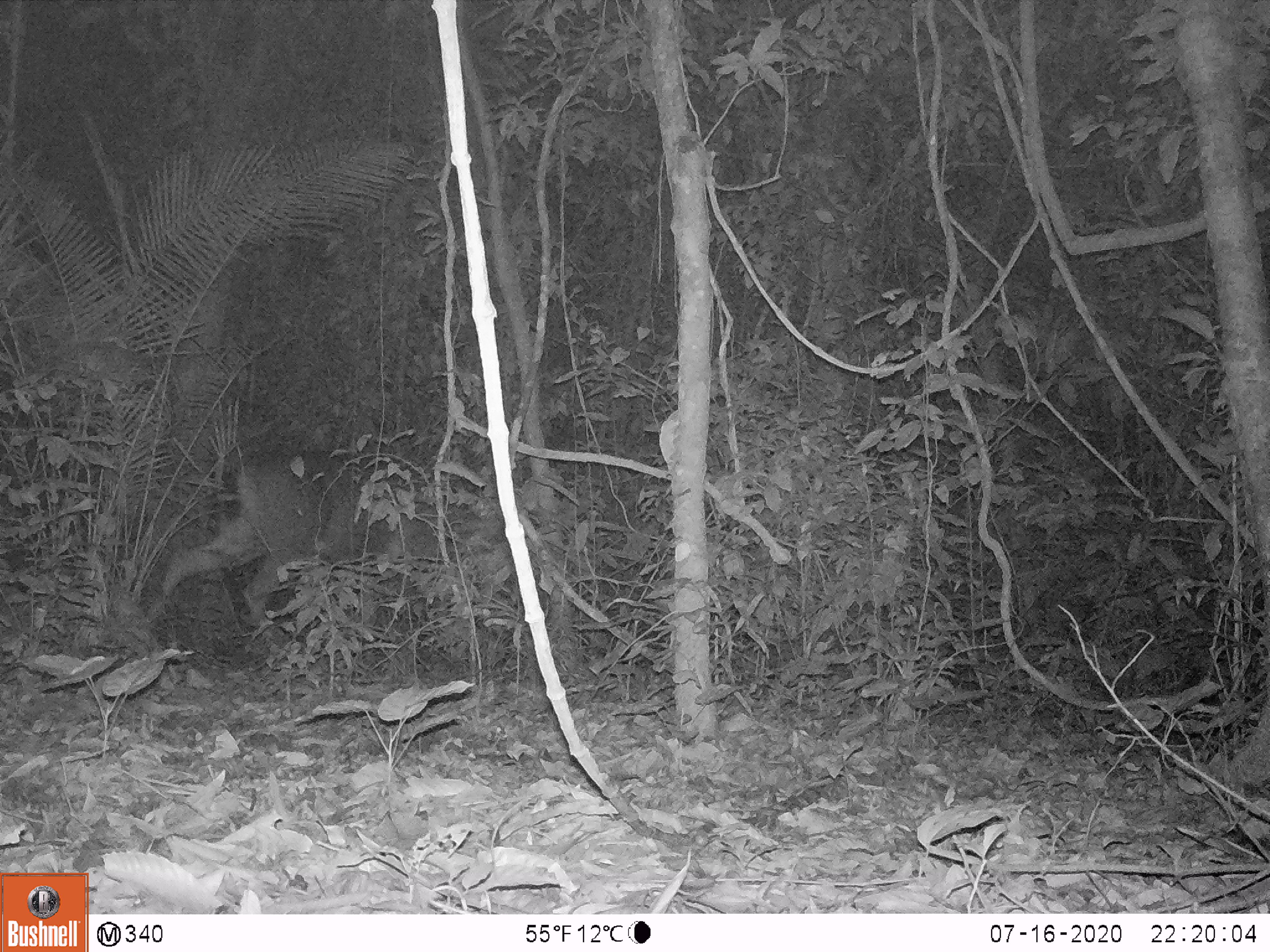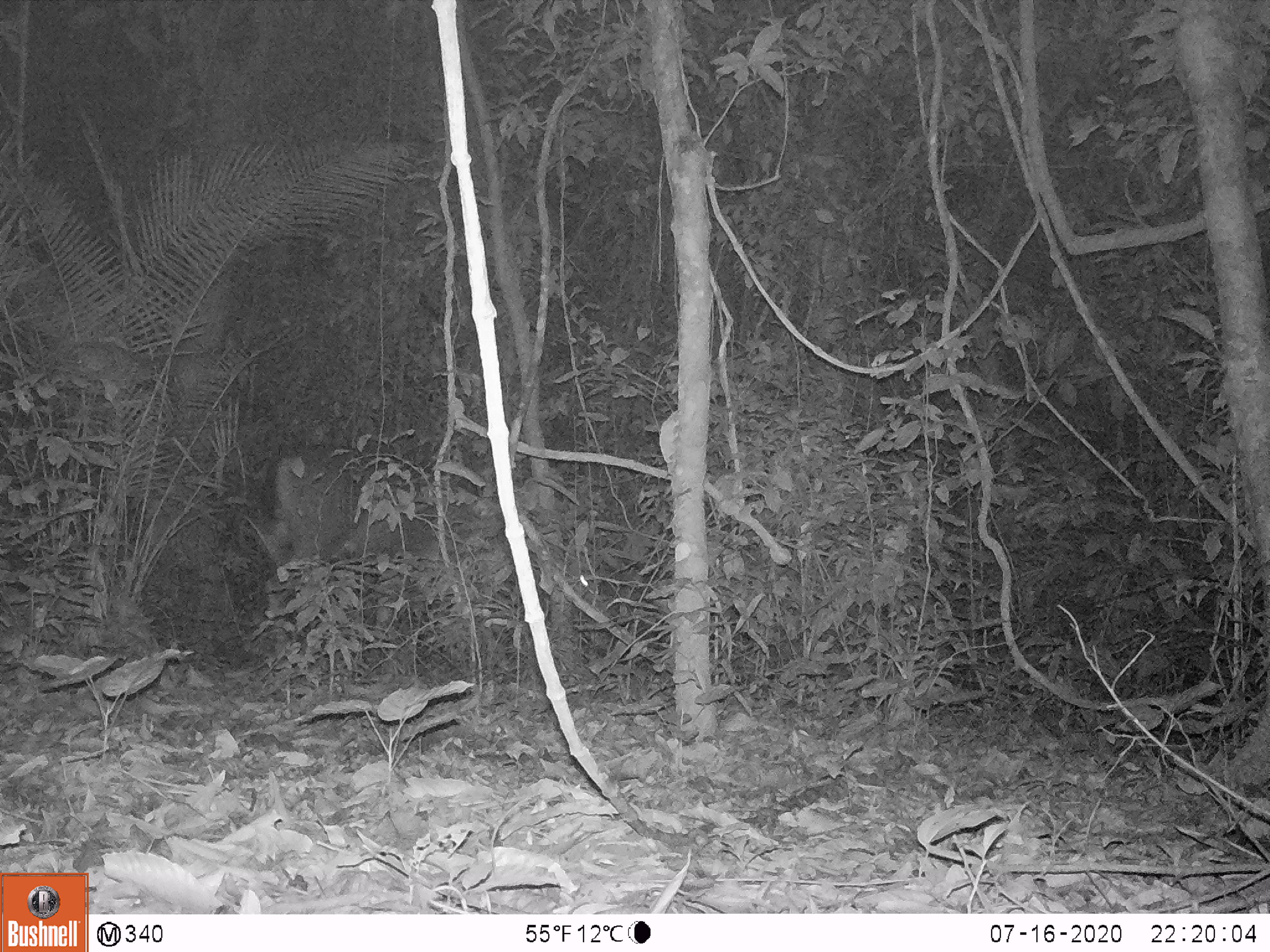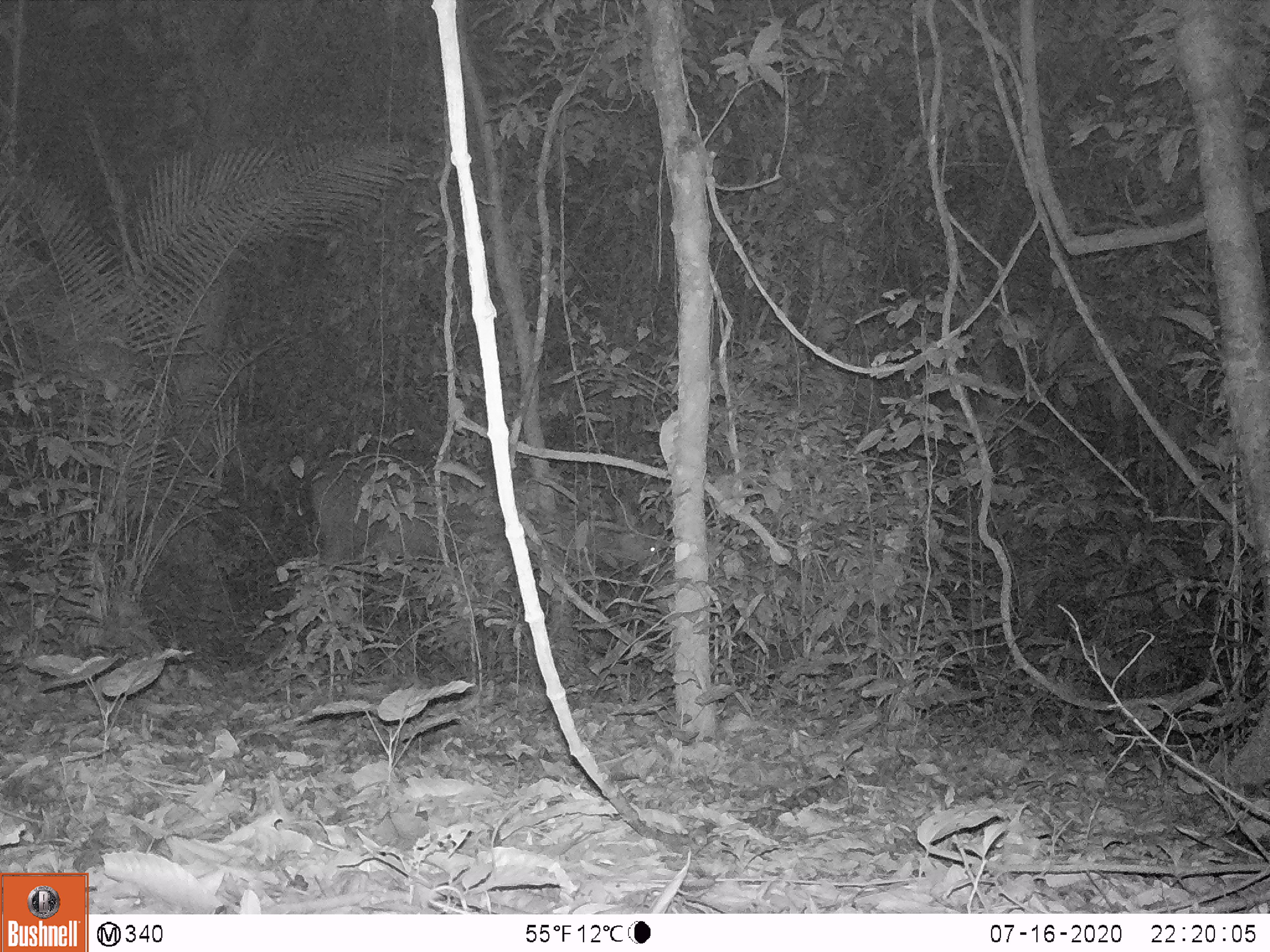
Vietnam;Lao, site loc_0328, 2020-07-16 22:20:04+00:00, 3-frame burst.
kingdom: Animalia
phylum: Chordata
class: Mammalia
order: Artiodactyla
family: Cervidae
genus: Rusa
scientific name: Rusa unicolor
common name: sambar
Sambar (Rusa unicolor). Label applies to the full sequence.